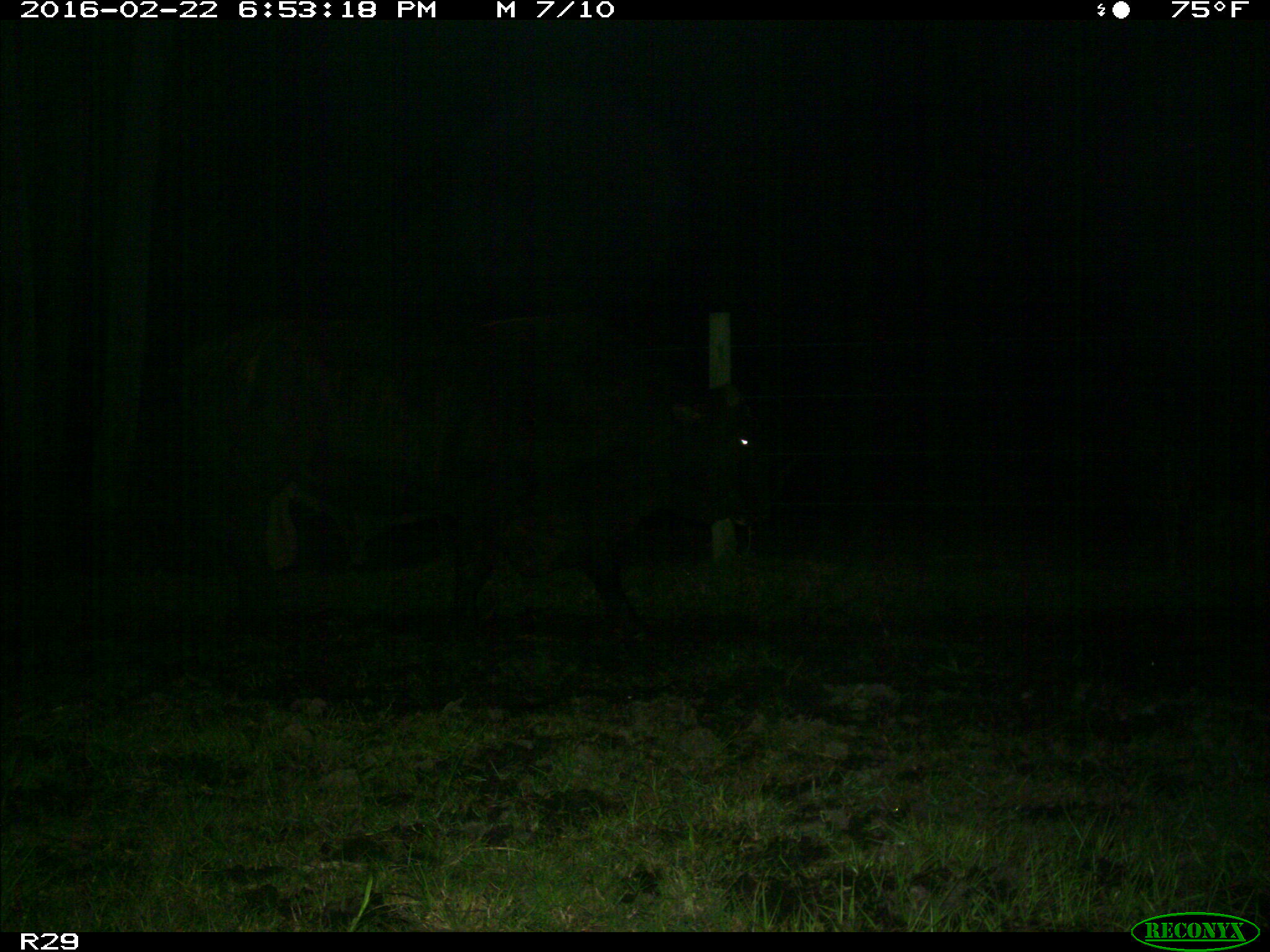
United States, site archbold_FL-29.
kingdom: Animalia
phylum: Chordata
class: Mammalia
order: Artiodactyla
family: Bovidae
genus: Bos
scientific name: Bos taurus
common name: domestic cow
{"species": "Bos taurus (domestic cow)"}